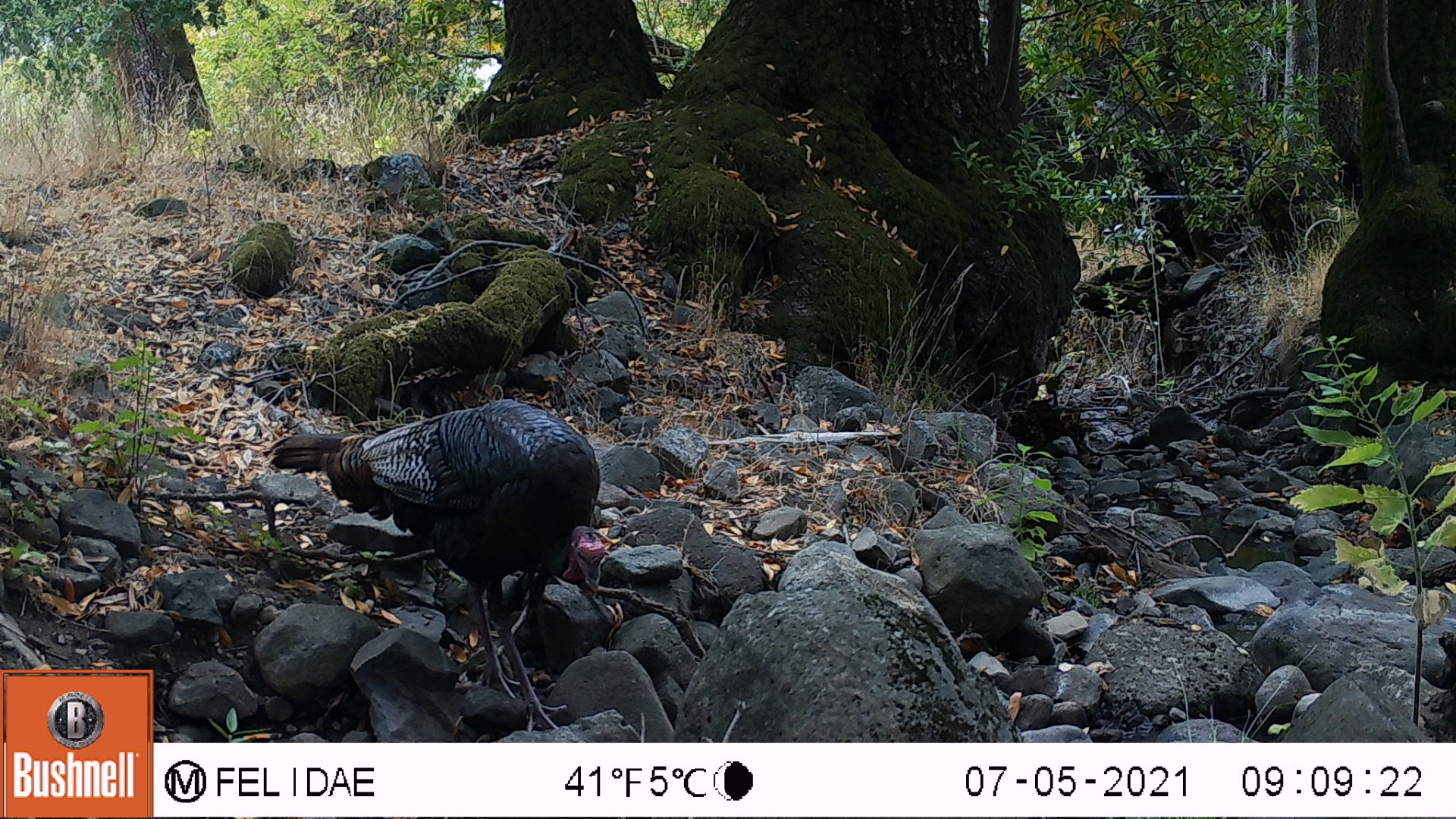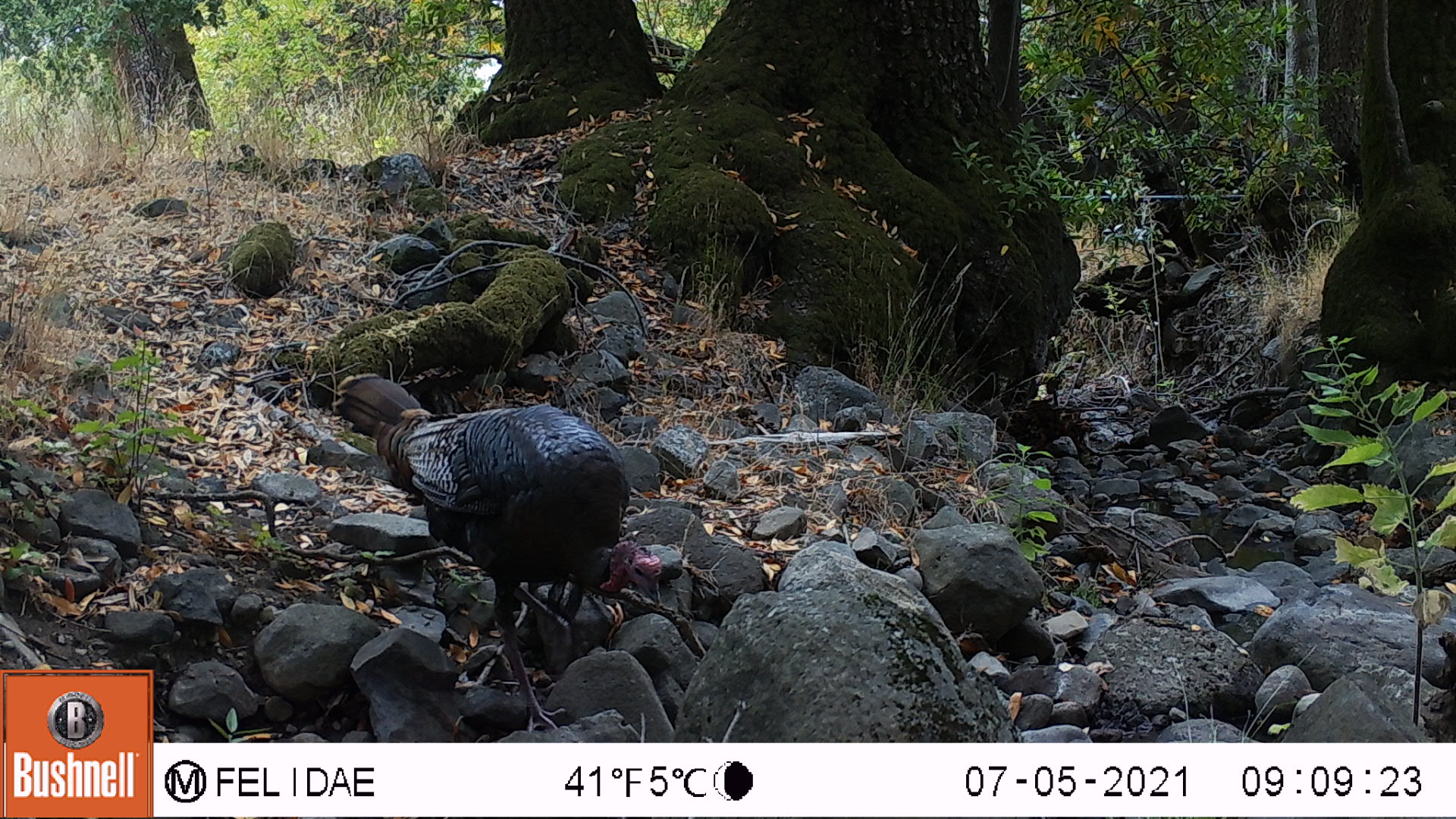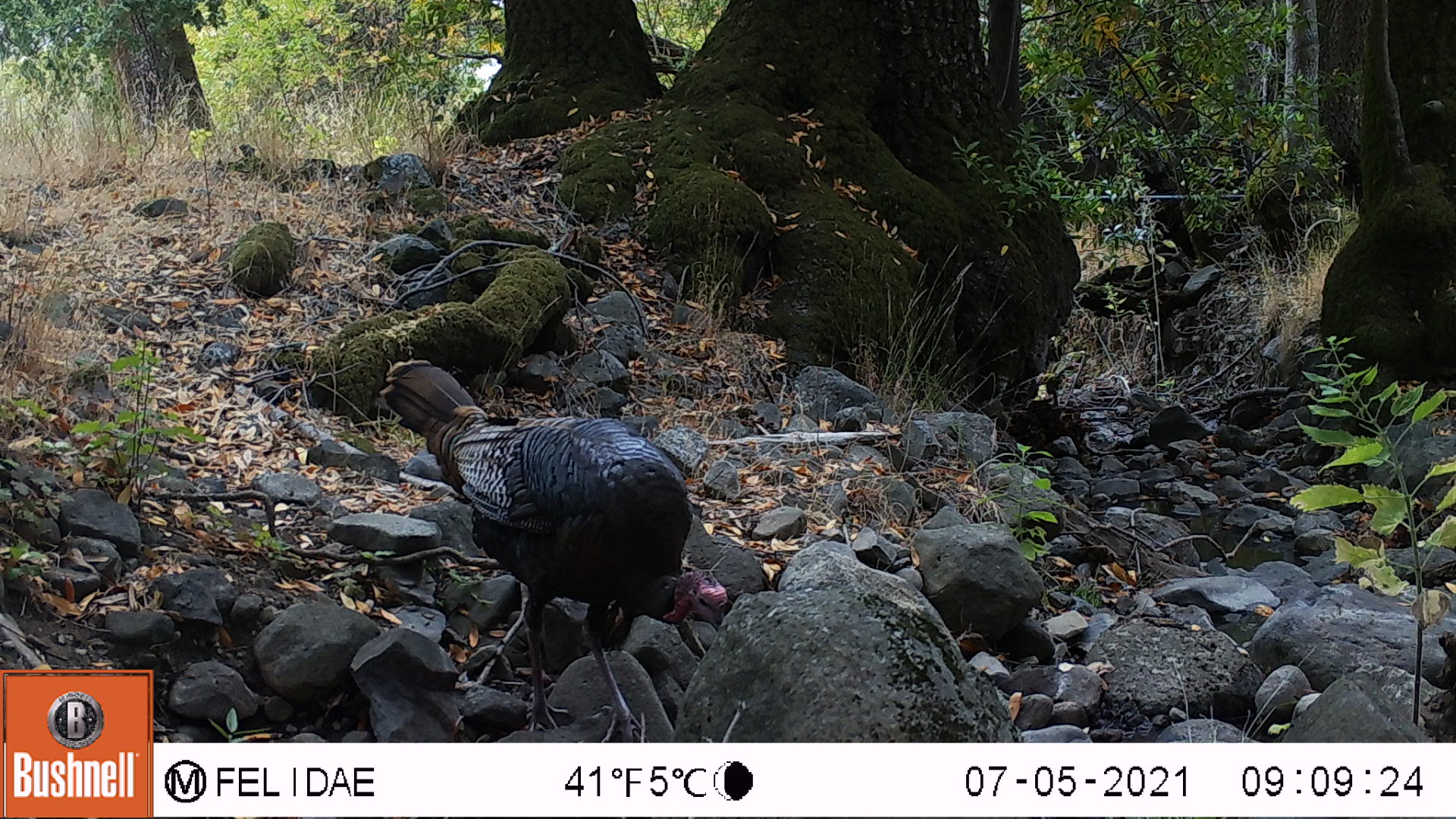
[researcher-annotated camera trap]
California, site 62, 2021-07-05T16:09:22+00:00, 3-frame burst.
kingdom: Animalia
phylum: Chordata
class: Aves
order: Galliformes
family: Phasianidae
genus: Meleagris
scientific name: Meleagris gallopavo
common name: turkey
Turkey (Meleagris gallopavo).